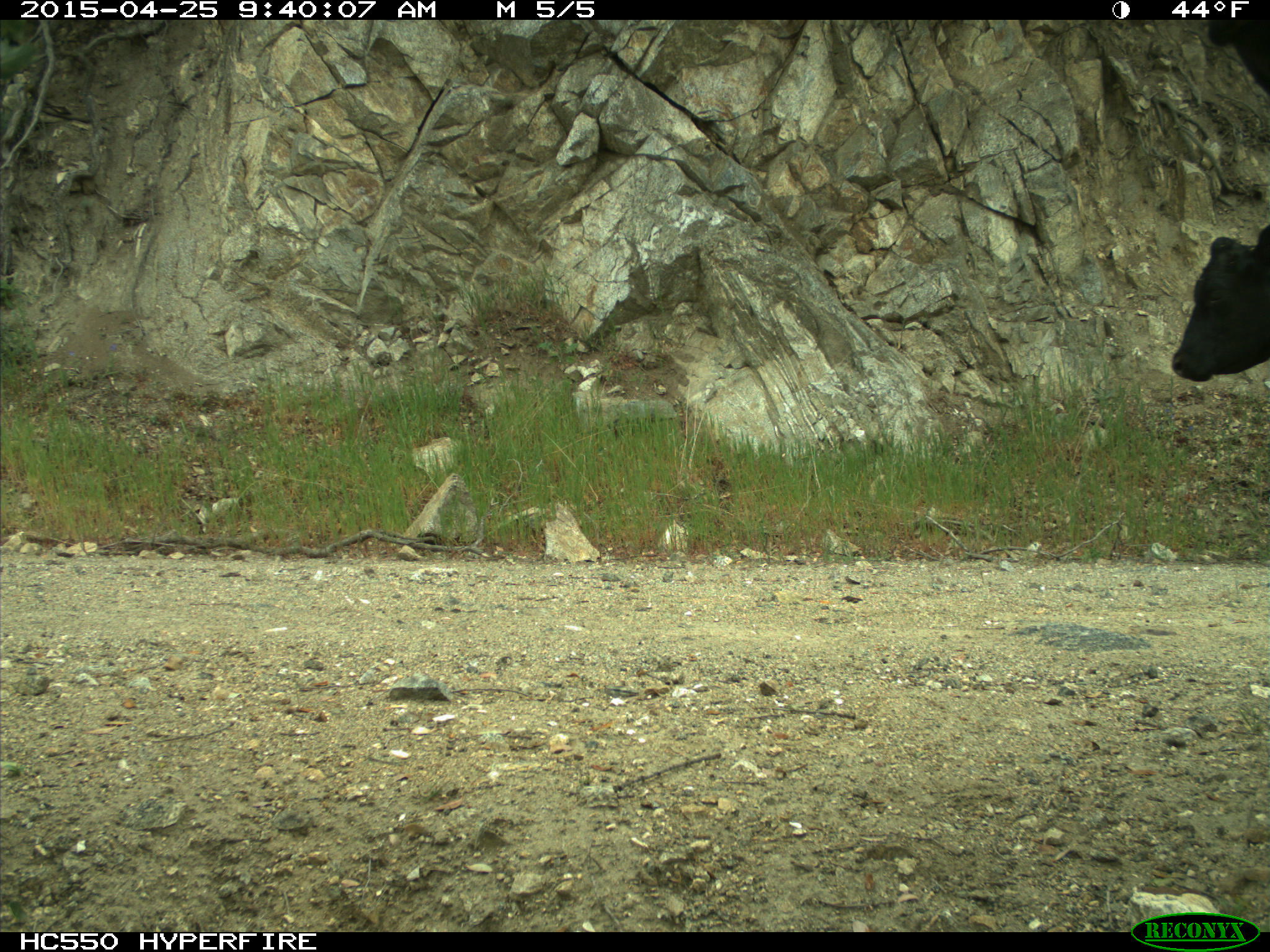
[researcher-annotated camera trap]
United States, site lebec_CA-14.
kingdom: Animalia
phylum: Chordata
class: Mammalia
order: Artiodactyla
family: Bovidae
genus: Bos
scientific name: Bos taurus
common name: domestic cow